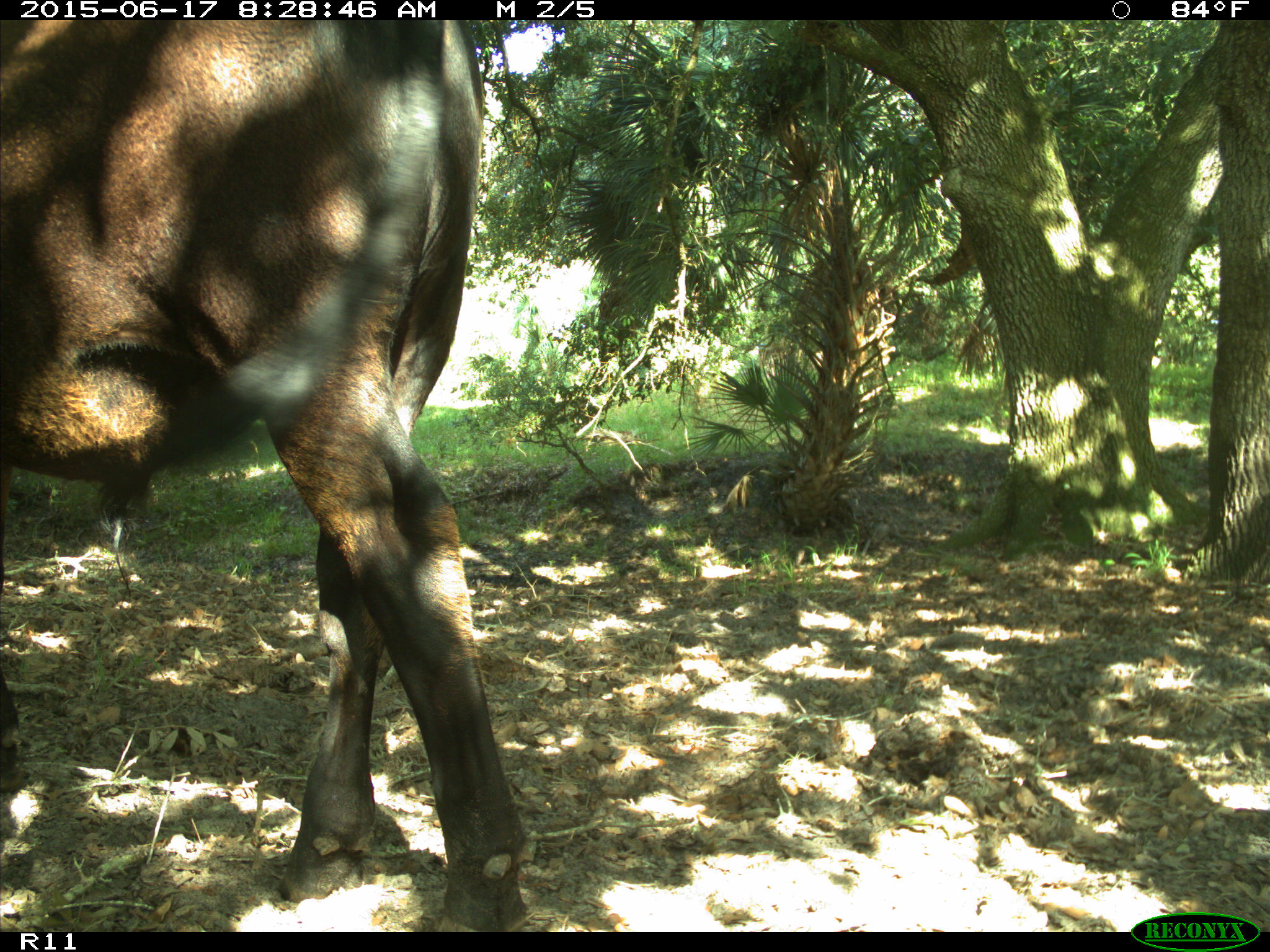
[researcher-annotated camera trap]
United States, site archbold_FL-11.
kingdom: Animalia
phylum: Chordata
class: Mammalia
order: Artiodactyla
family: Bovidae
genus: Bos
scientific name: Bos taurus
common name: domestic cow